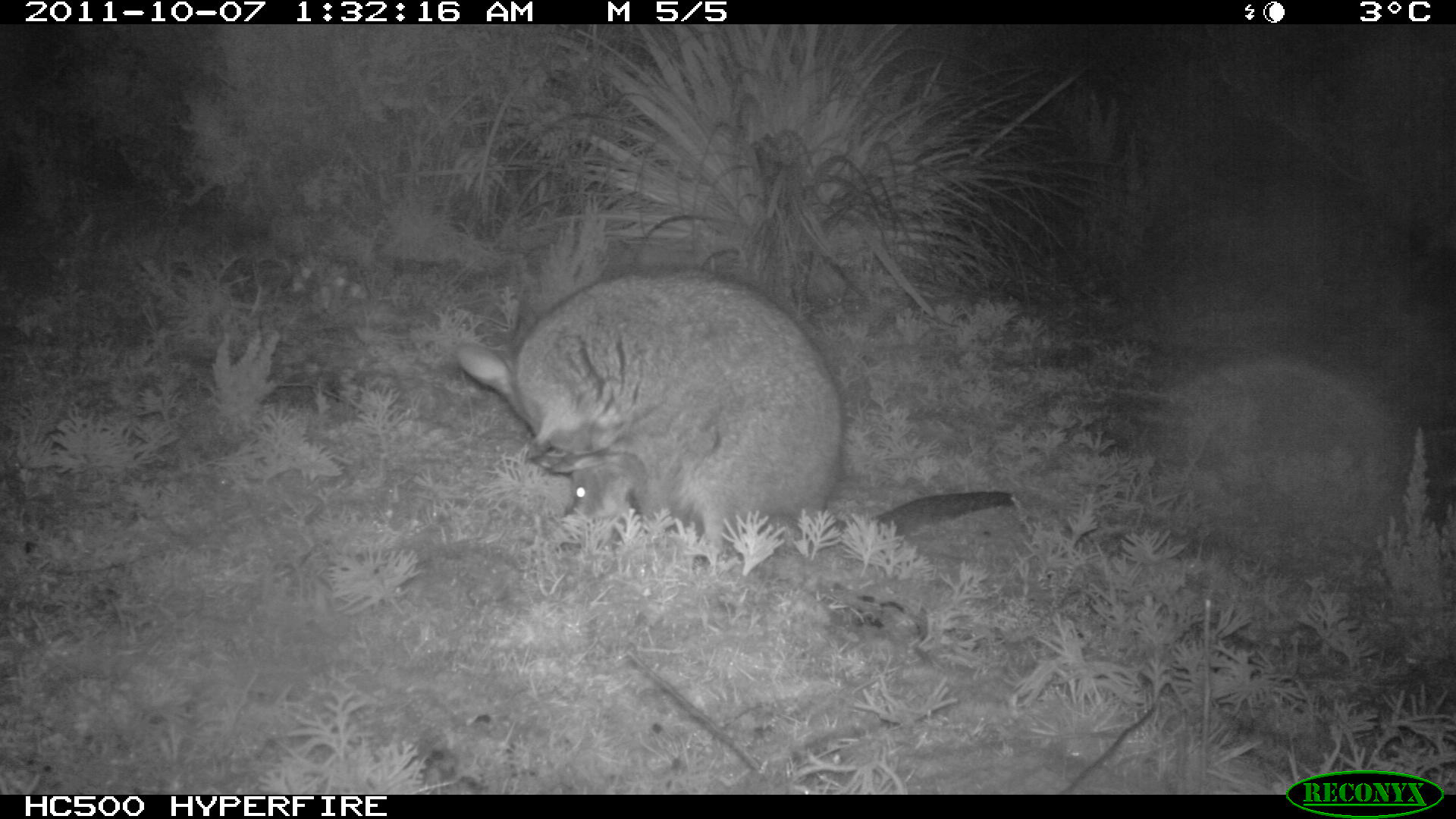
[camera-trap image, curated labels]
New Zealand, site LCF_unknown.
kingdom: Animalia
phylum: Chordata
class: Mammalia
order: Diprotodontia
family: Macropodidae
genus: Notamacropus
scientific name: Notamacropus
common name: wallaby